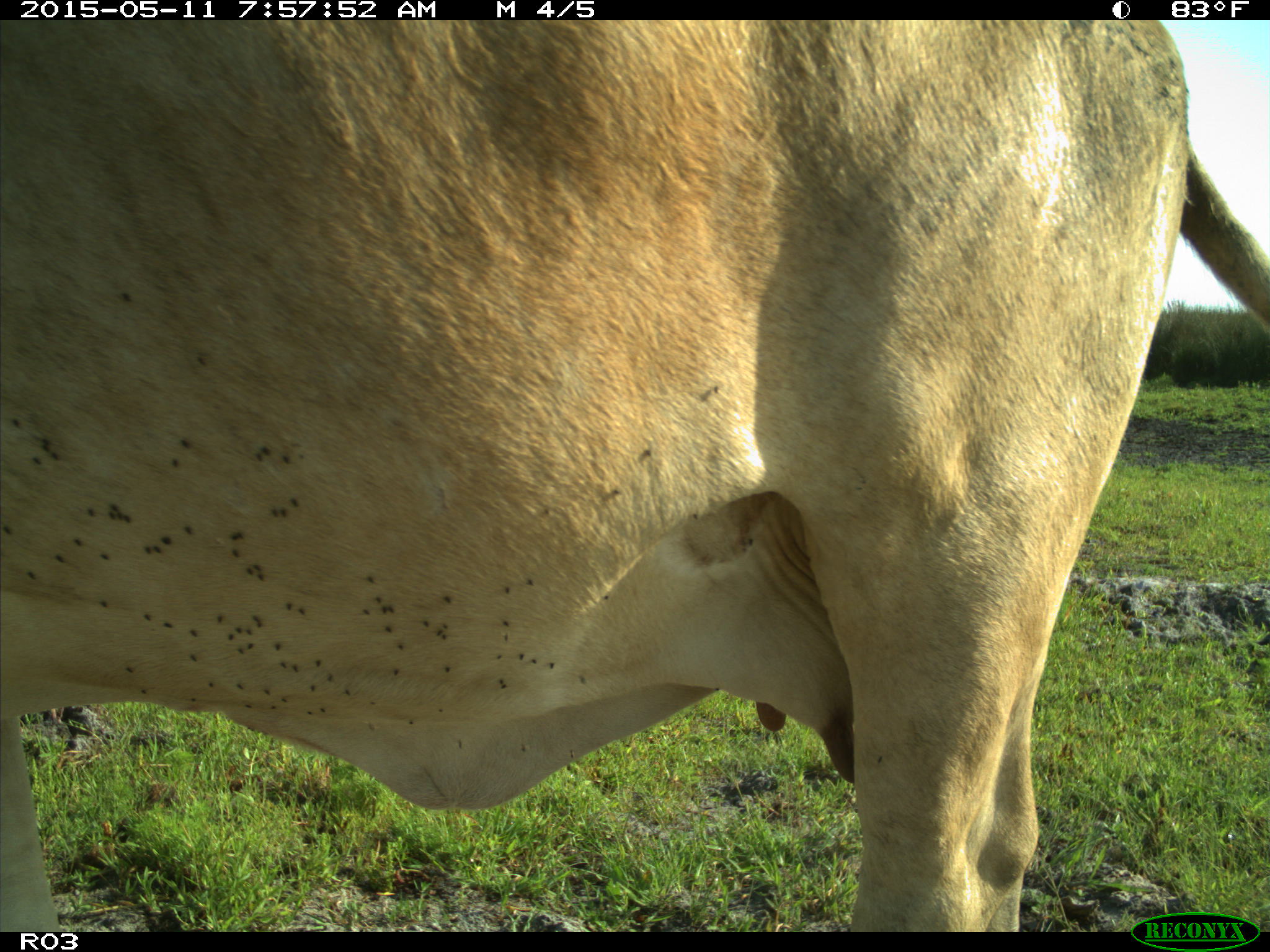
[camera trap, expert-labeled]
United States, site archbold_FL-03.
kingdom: Animalia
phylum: Chordata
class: Mammalia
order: Artiodactyla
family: Bovidae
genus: Bos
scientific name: Bos taurus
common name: domestic cow